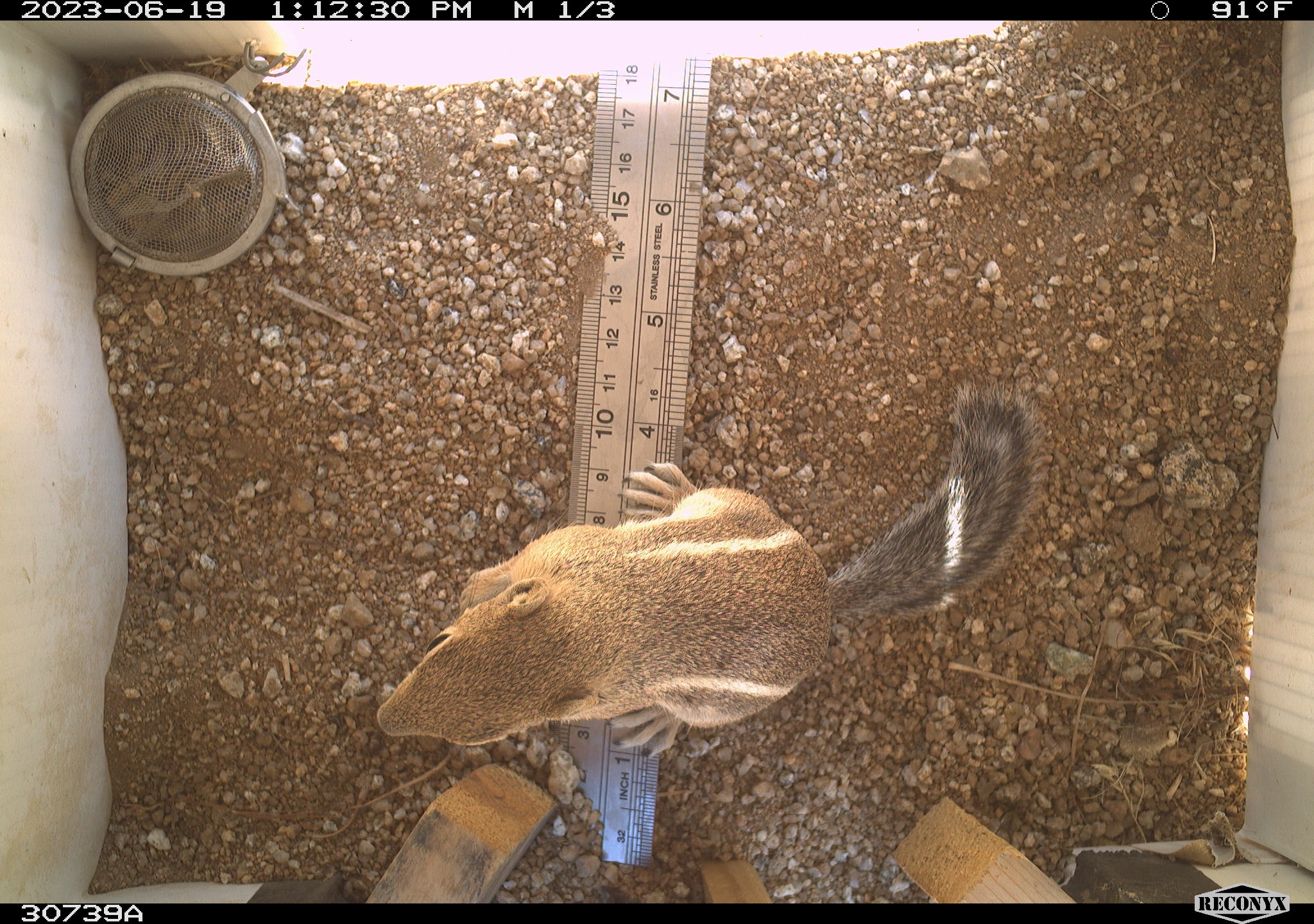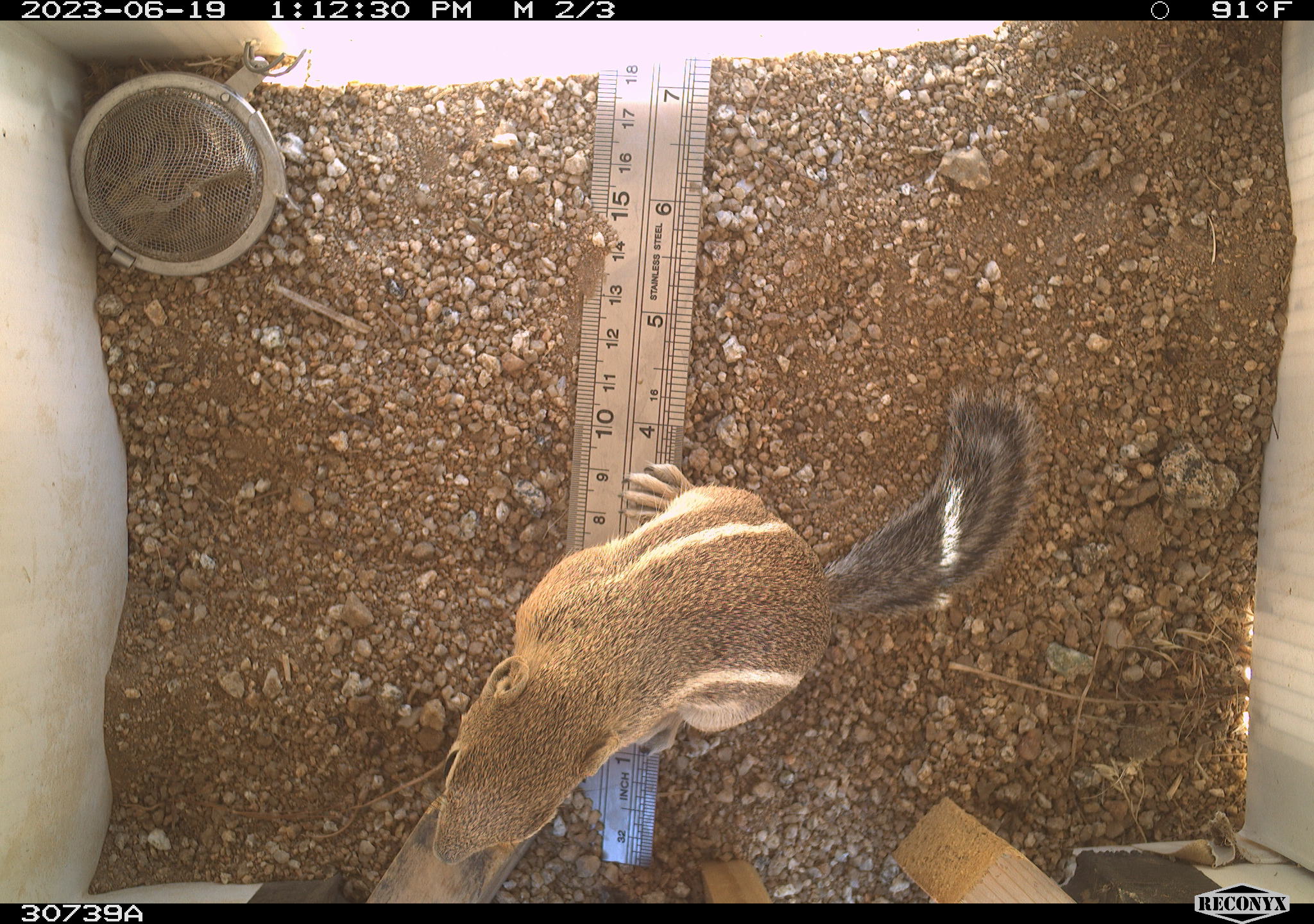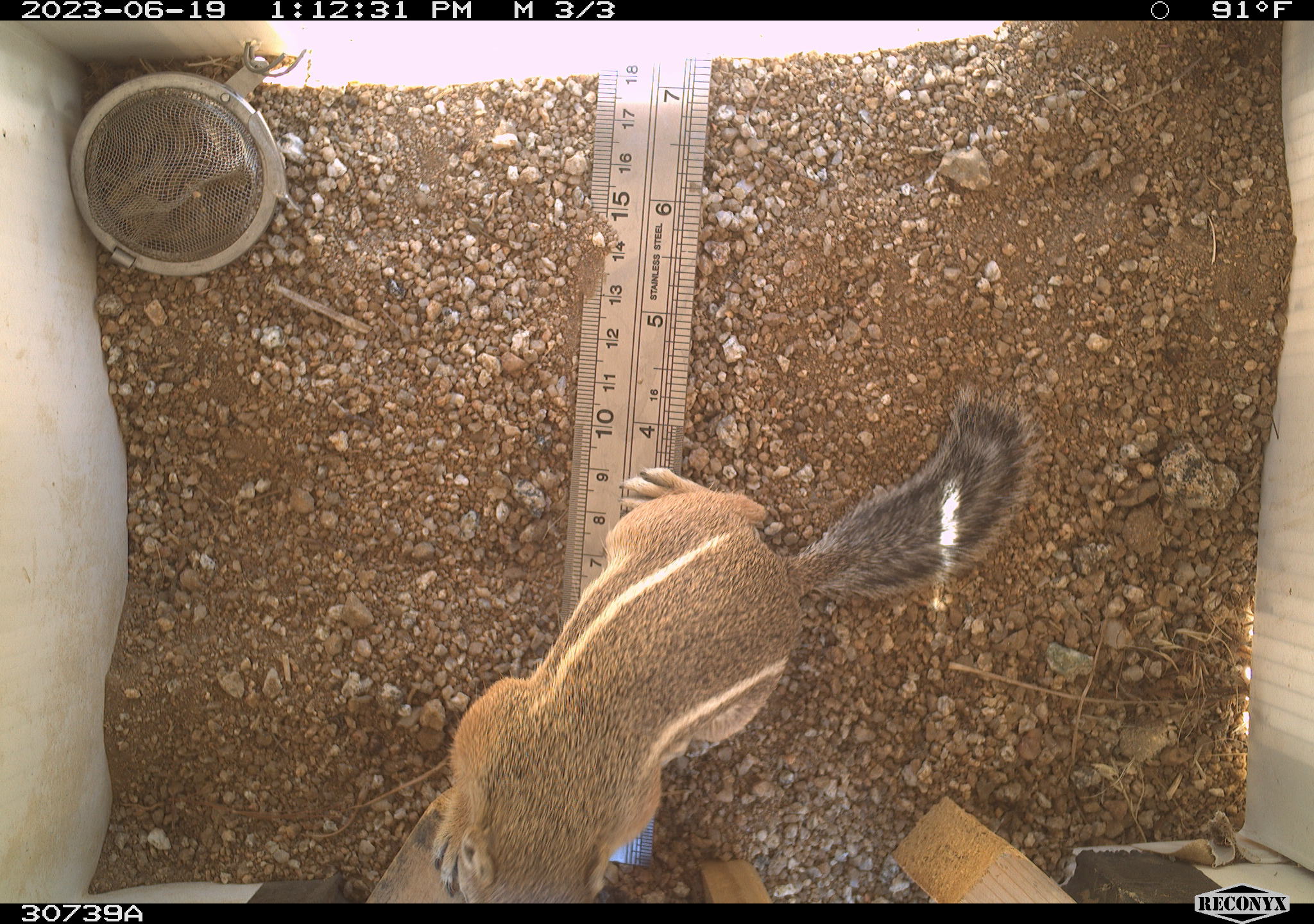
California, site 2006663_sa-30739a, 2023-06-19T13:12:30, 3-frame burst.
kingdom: Animalia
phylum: Chordata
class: Mammalia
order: Rodentia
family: Sciuridae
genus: Ammospermophilus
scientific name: Ammospermophilus leucurus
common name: white-tailed antelope squirrel